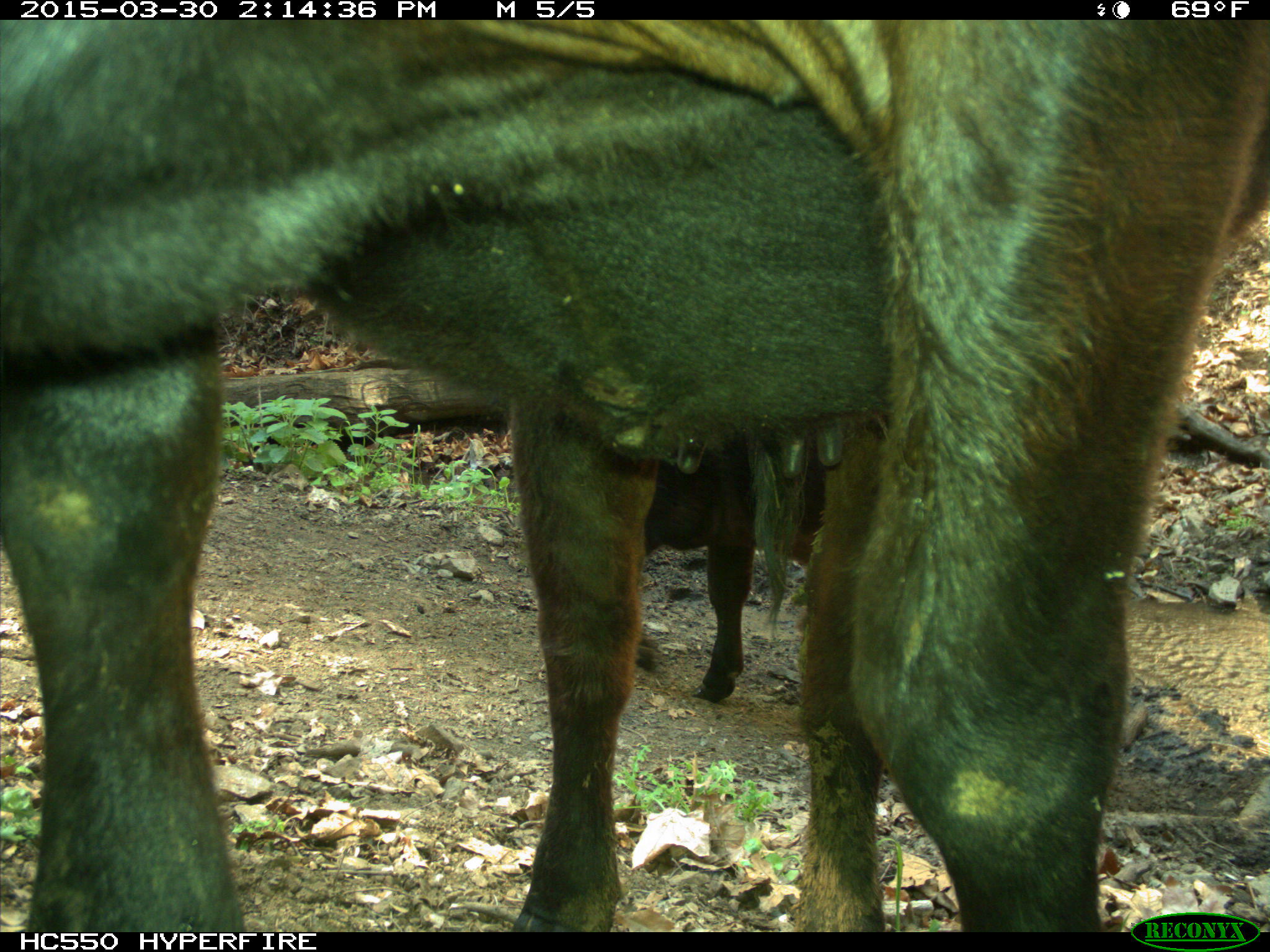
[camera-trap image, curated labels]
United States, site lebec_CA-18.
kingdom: Animalia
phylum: Chordata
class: Mammalia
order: Artiodactyla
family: Bovidae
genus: Bos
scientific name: Bos taurus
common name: domestic cow